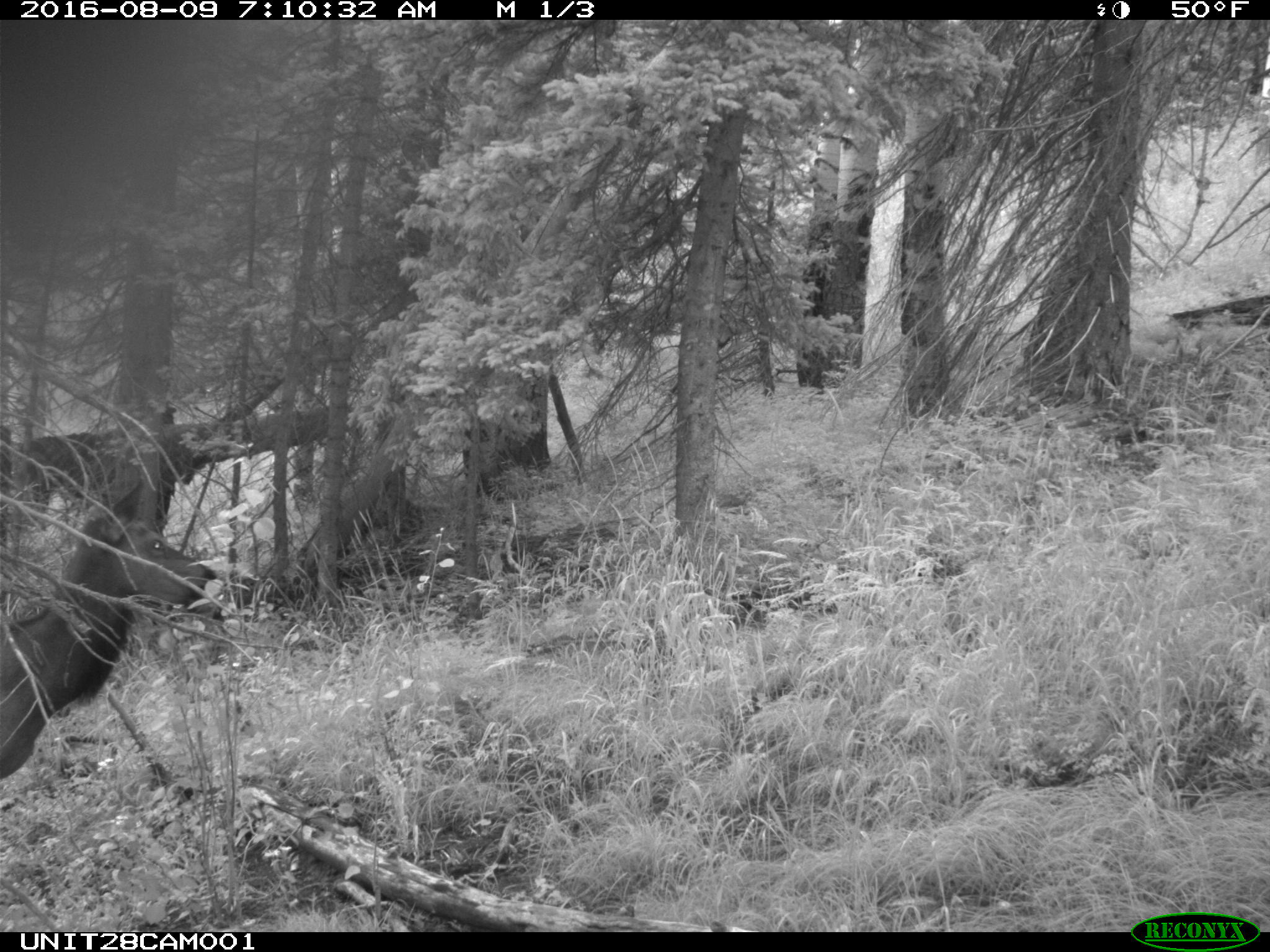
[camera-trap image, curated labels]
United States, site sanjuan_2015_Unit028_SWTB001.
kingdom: Animalia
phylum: Chordata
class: Mammalia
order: Artiodactyla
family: Cervidae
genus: Cervus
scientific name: Cervus elaphus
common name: red deer